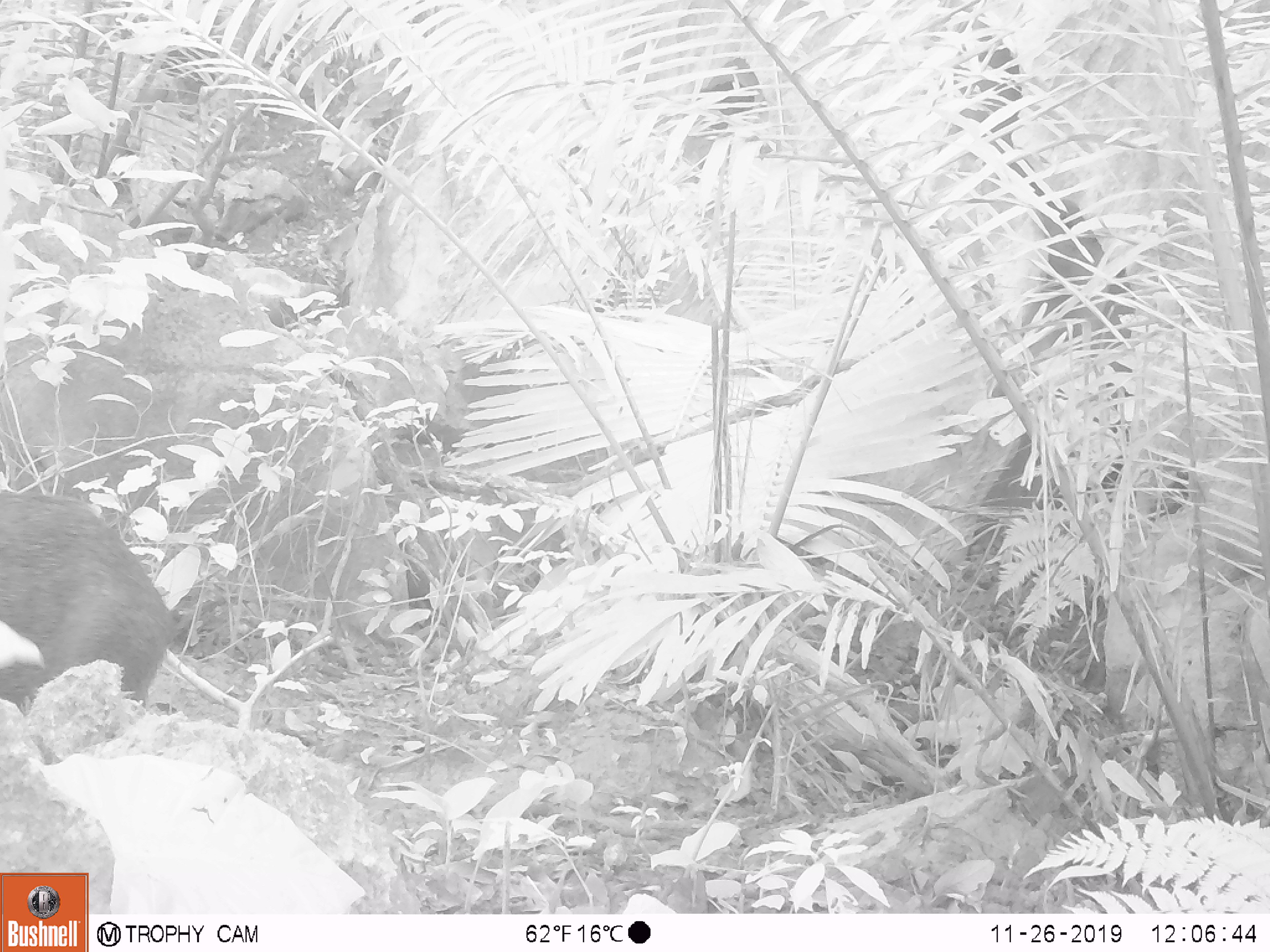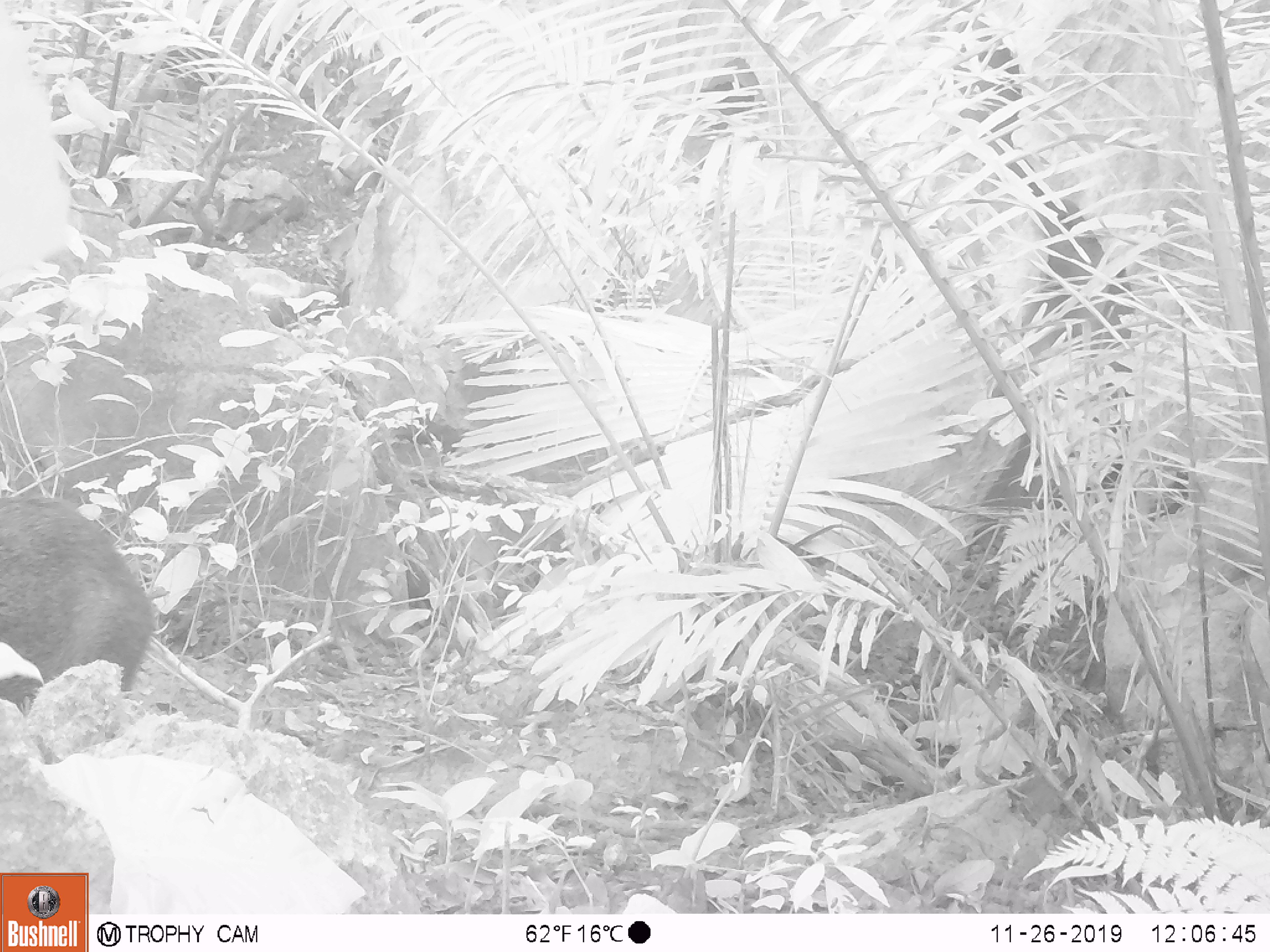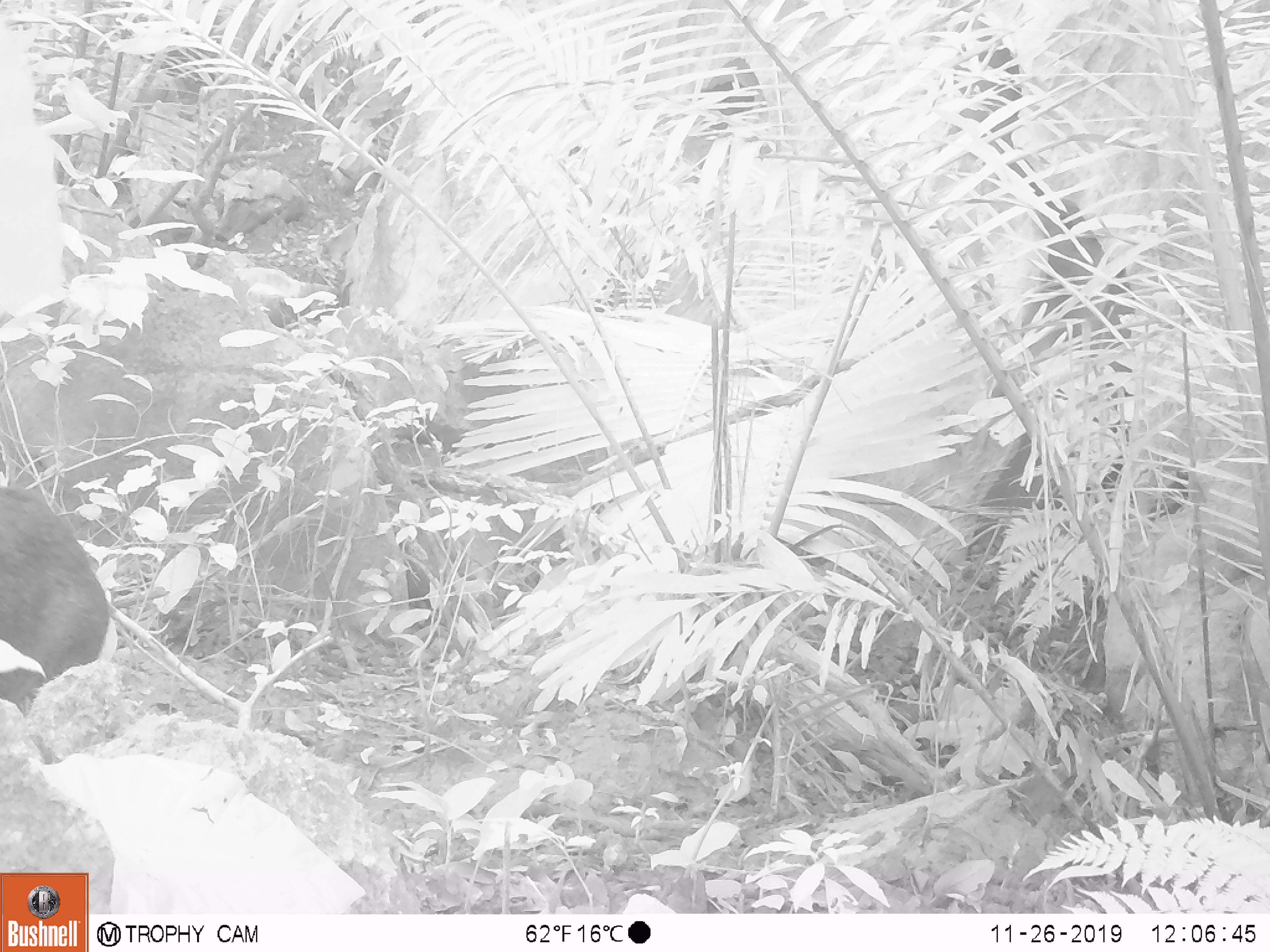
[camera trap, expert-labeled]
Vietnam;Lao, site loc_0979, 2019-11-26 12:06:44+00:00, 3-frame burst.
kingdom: Animalia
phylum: Chordata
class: Mammalia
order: Artiodactyla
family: Suidae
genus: Sus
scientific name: Sus scrofa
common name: eurasian wild pig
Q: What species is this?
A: Eurasian wild pig (Sus scrofa).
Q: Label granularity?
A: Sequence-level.